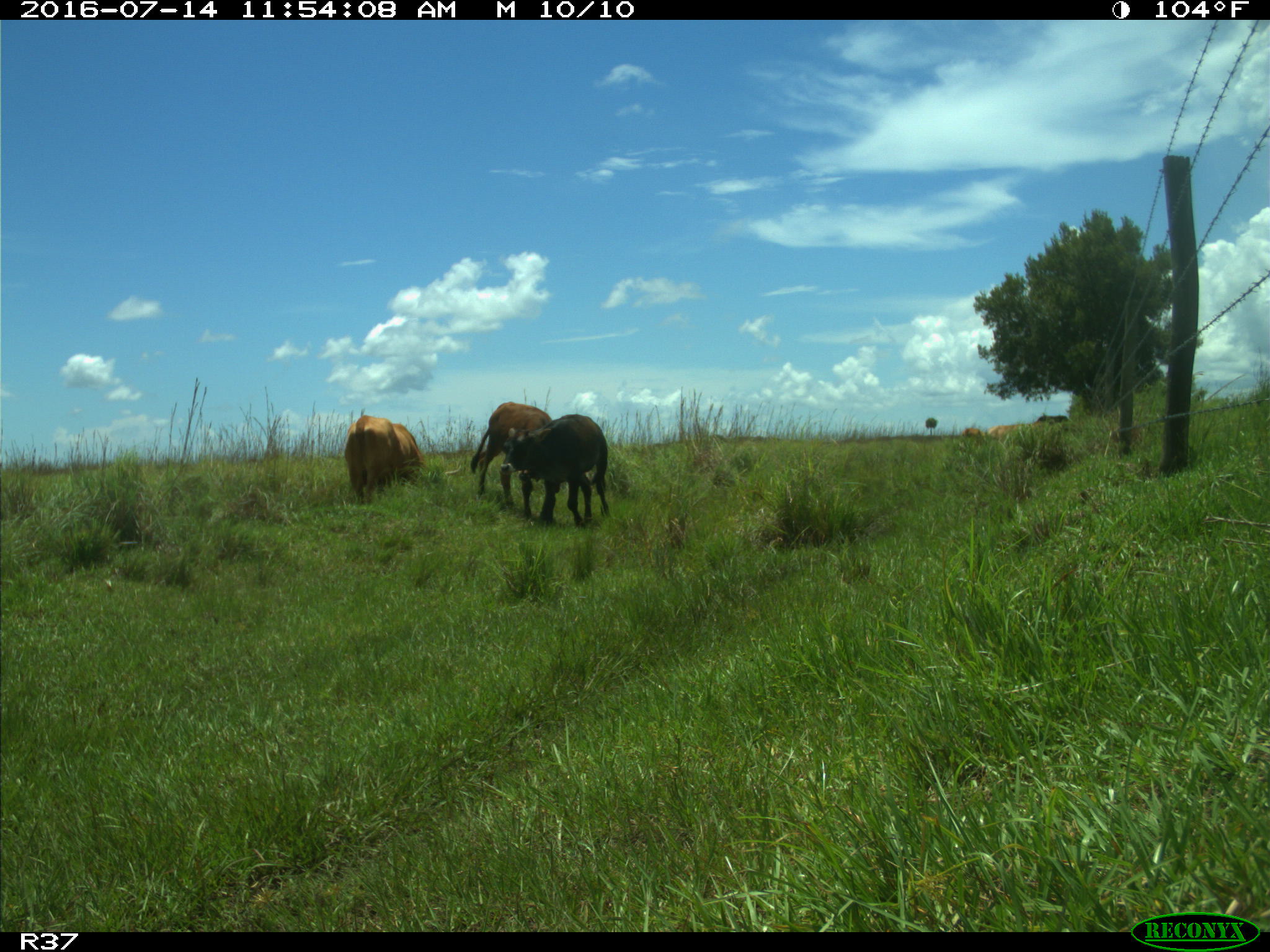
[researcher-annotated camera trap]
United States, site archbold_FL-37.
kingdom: Animalia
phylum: Chordata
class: Mammalia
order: Artiodactyla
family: Bovidae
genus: Bos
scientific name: Bos taurus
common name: domestic cow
Bos taurus (domestic cow).